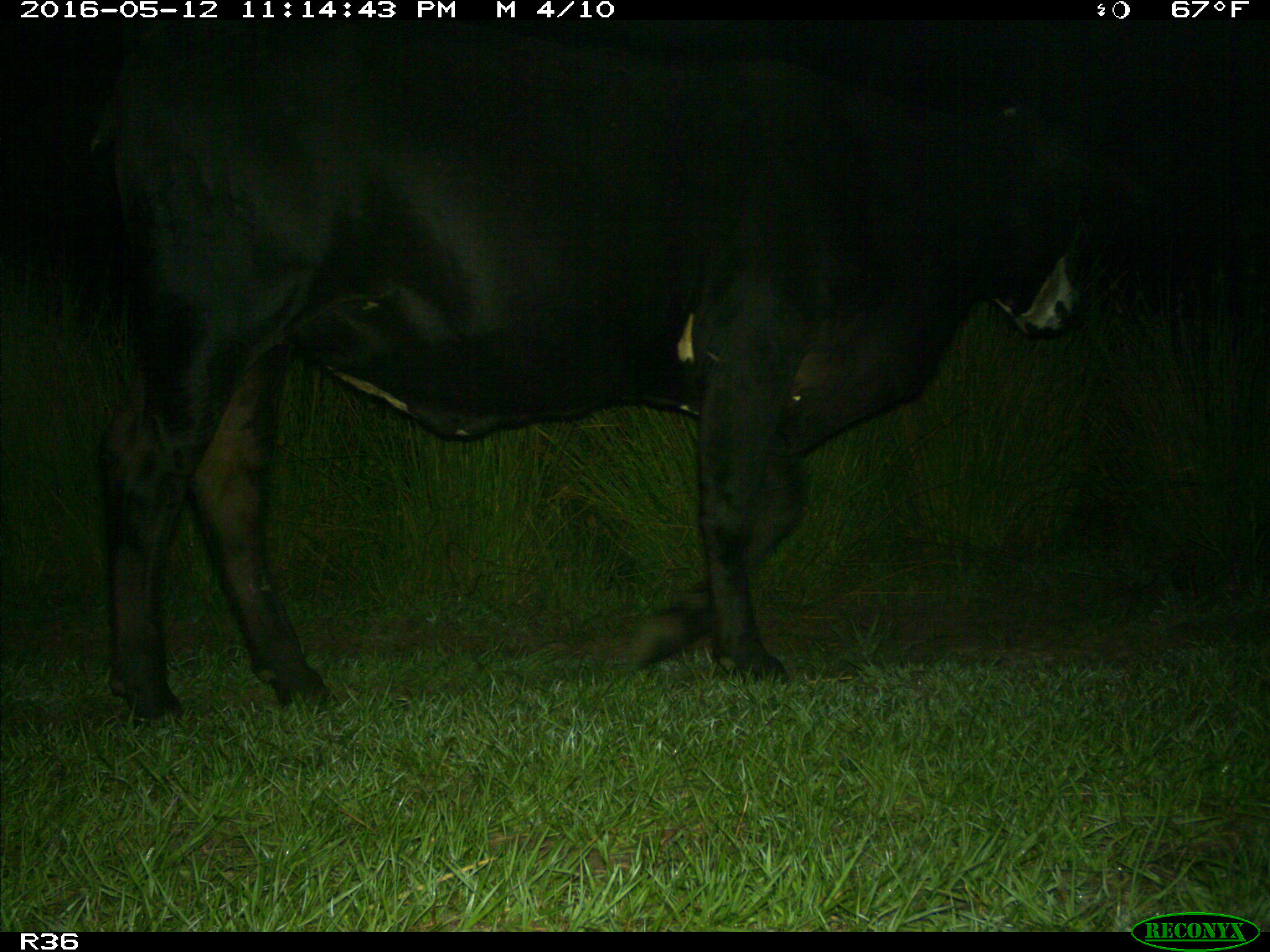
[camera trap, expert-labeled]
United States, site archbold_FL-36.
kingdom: Animalia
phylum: Chordata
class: Mammalia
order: Artiodactyla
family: Bovidae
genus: Bos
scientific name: Bos taurus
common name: domestic cow